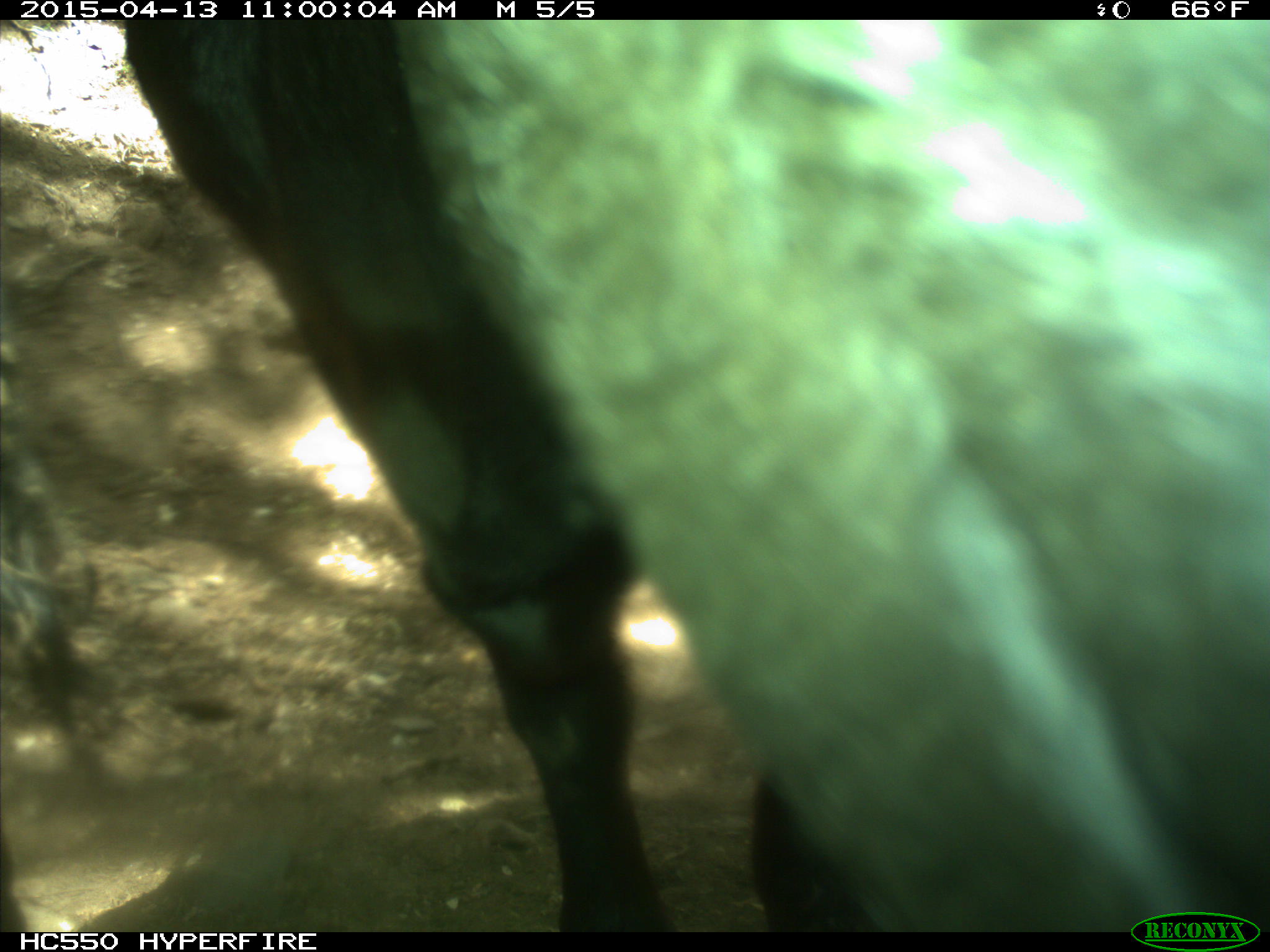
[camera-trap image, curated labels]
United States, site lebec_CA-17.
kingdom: Animalia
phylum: Chordata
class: Mammalia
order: Artiodactyla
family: Bovidae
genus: Bos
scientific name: Bos taurus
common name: domestic cow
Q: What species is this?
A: Bos taurus (domestic cow).